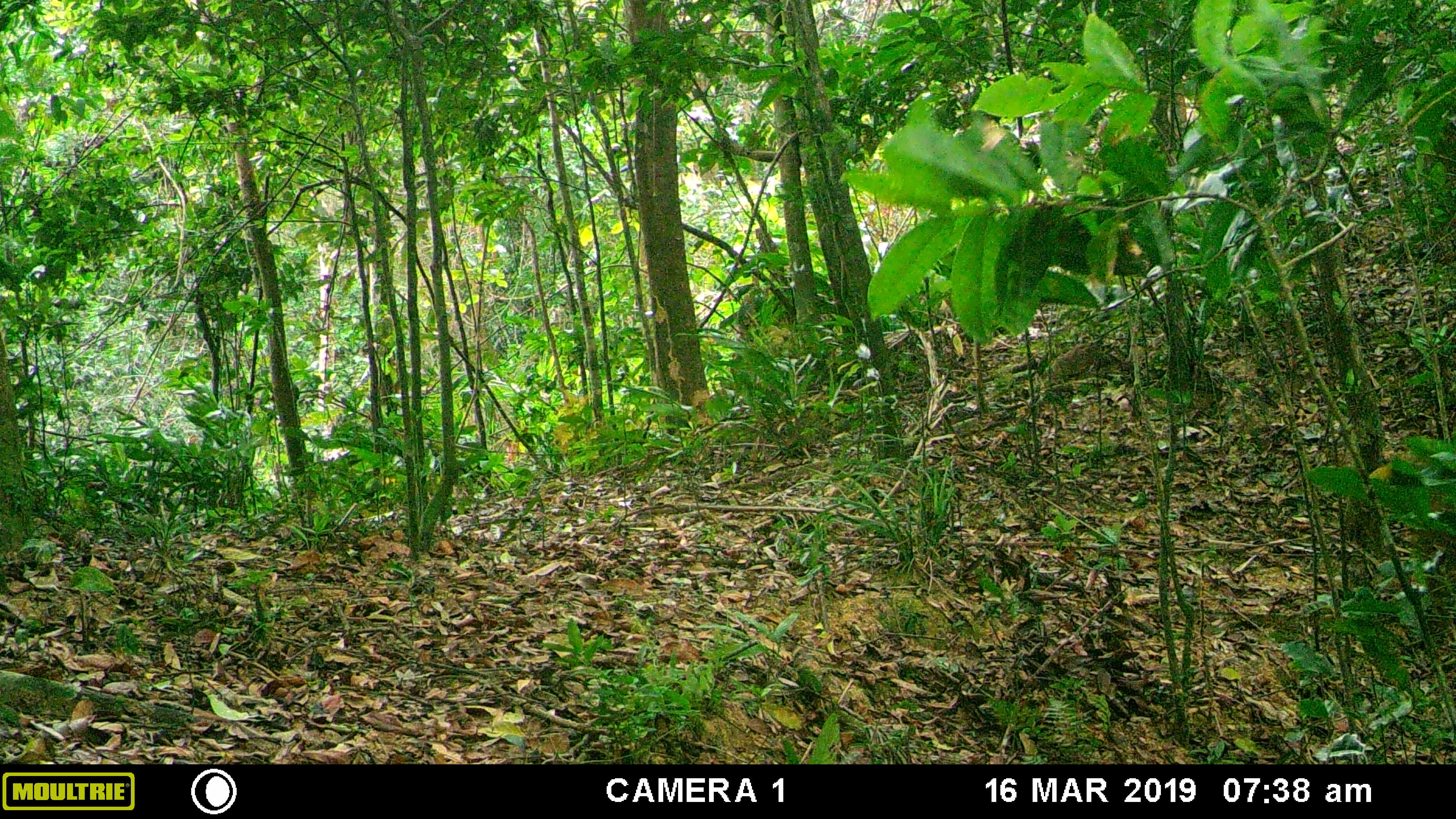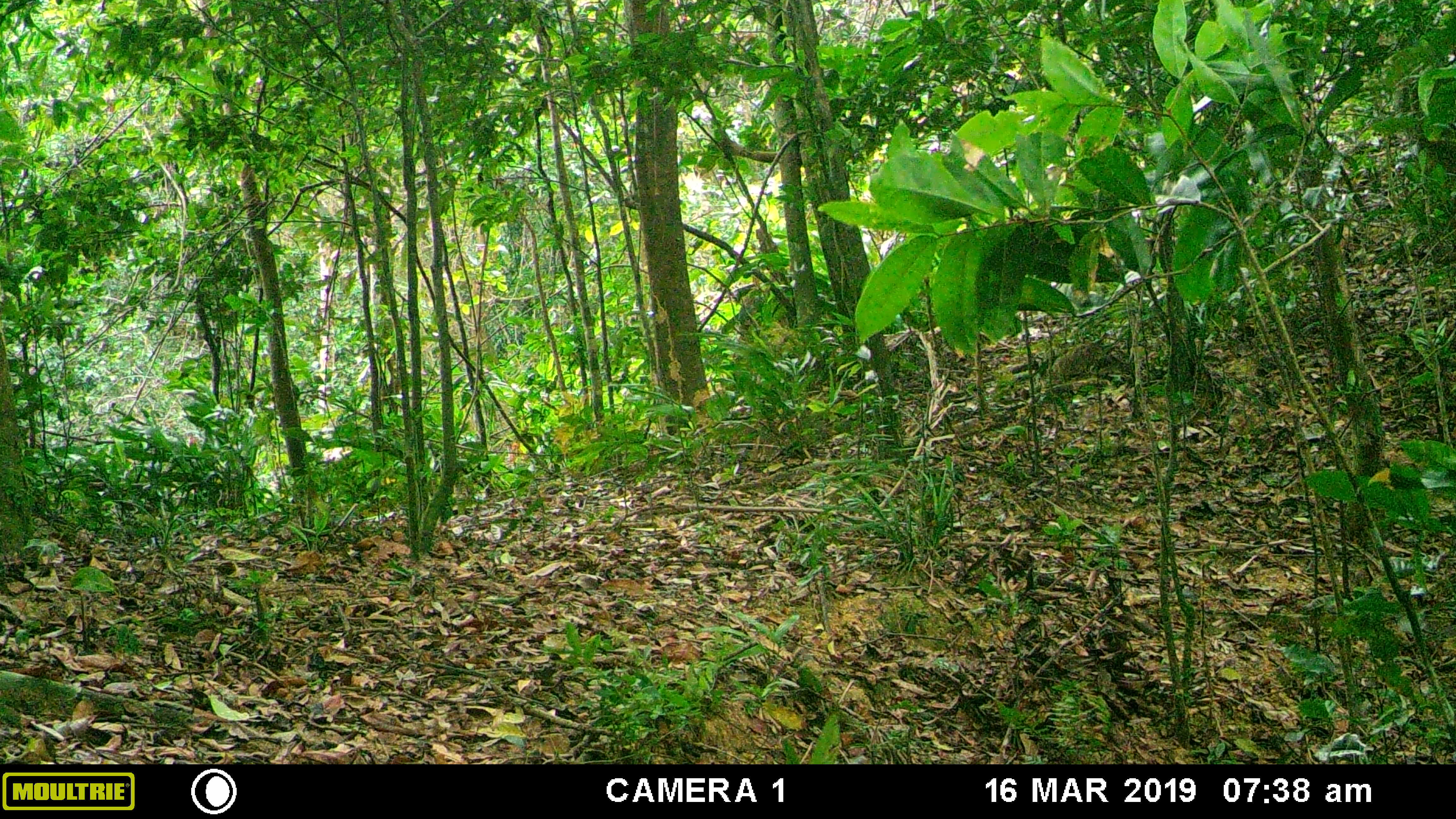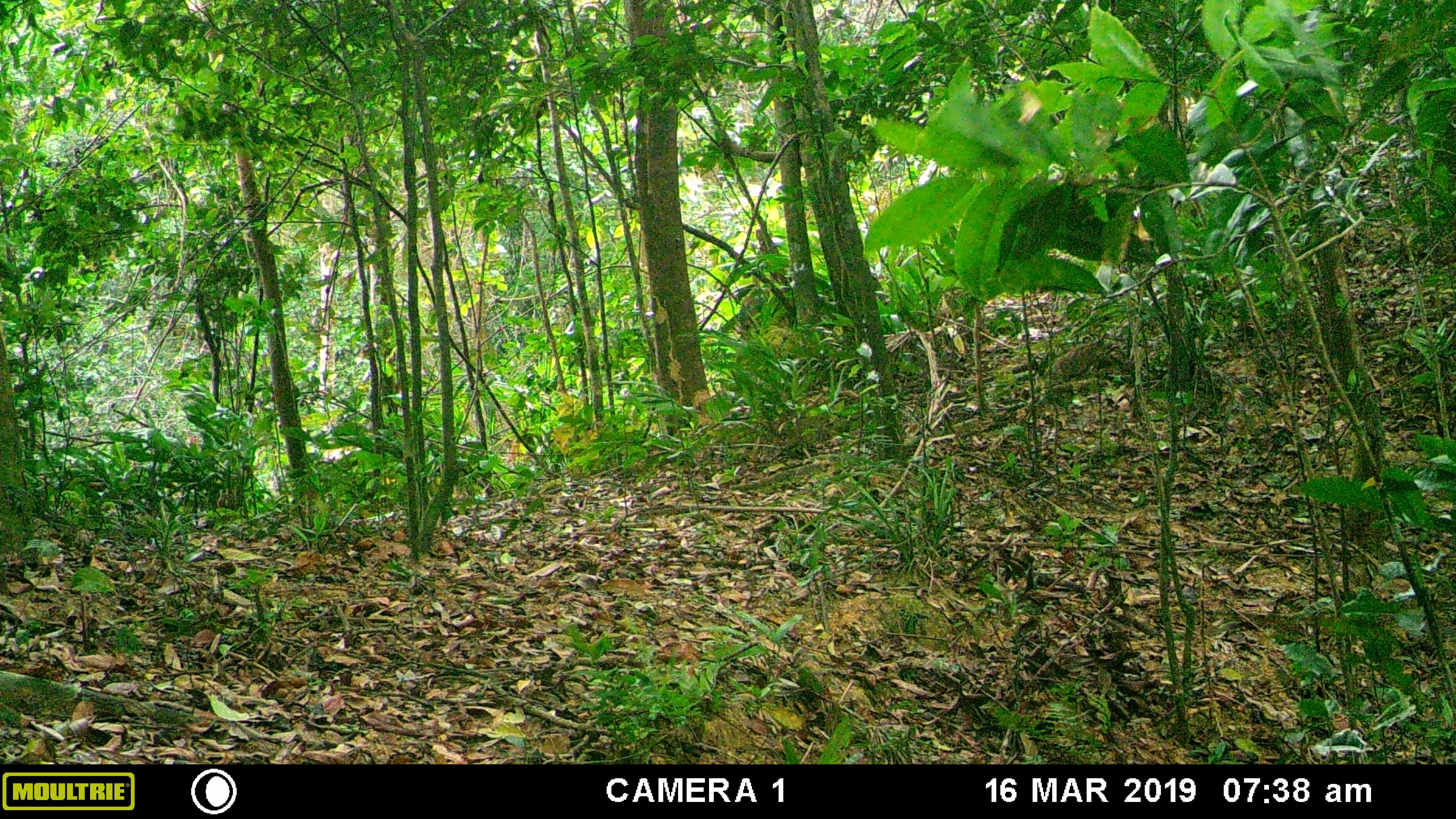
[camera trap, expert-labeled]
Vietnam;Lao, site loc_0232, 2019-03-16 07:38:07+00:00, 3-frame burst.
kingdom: Animalia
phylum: Chordata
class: Mammalia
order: Artiodactyla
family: Cervidae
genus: Muntiacus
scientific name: Muntiacus vuquangensis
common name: large-antlered muntjac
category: large antlered muntjac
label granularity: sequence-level